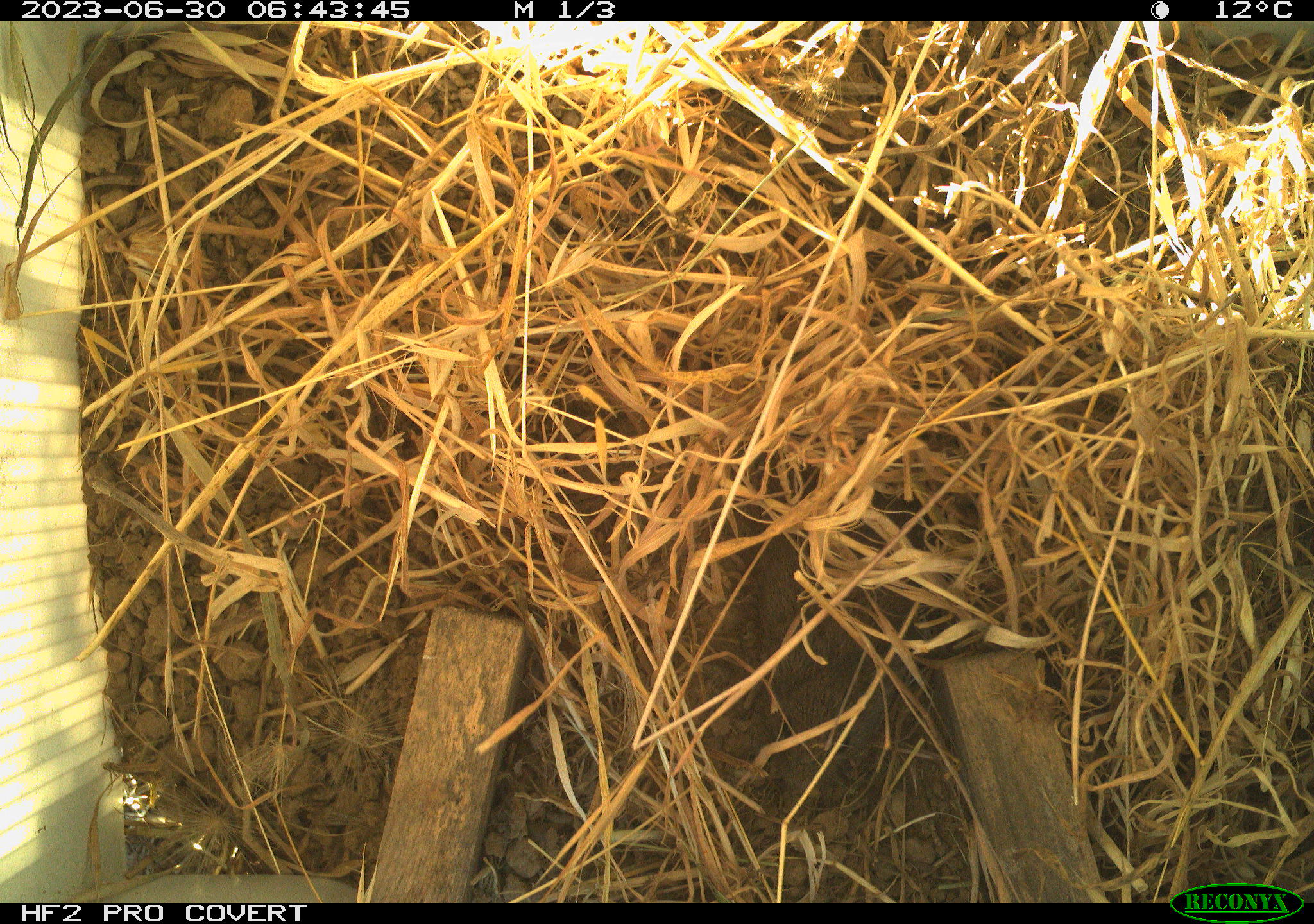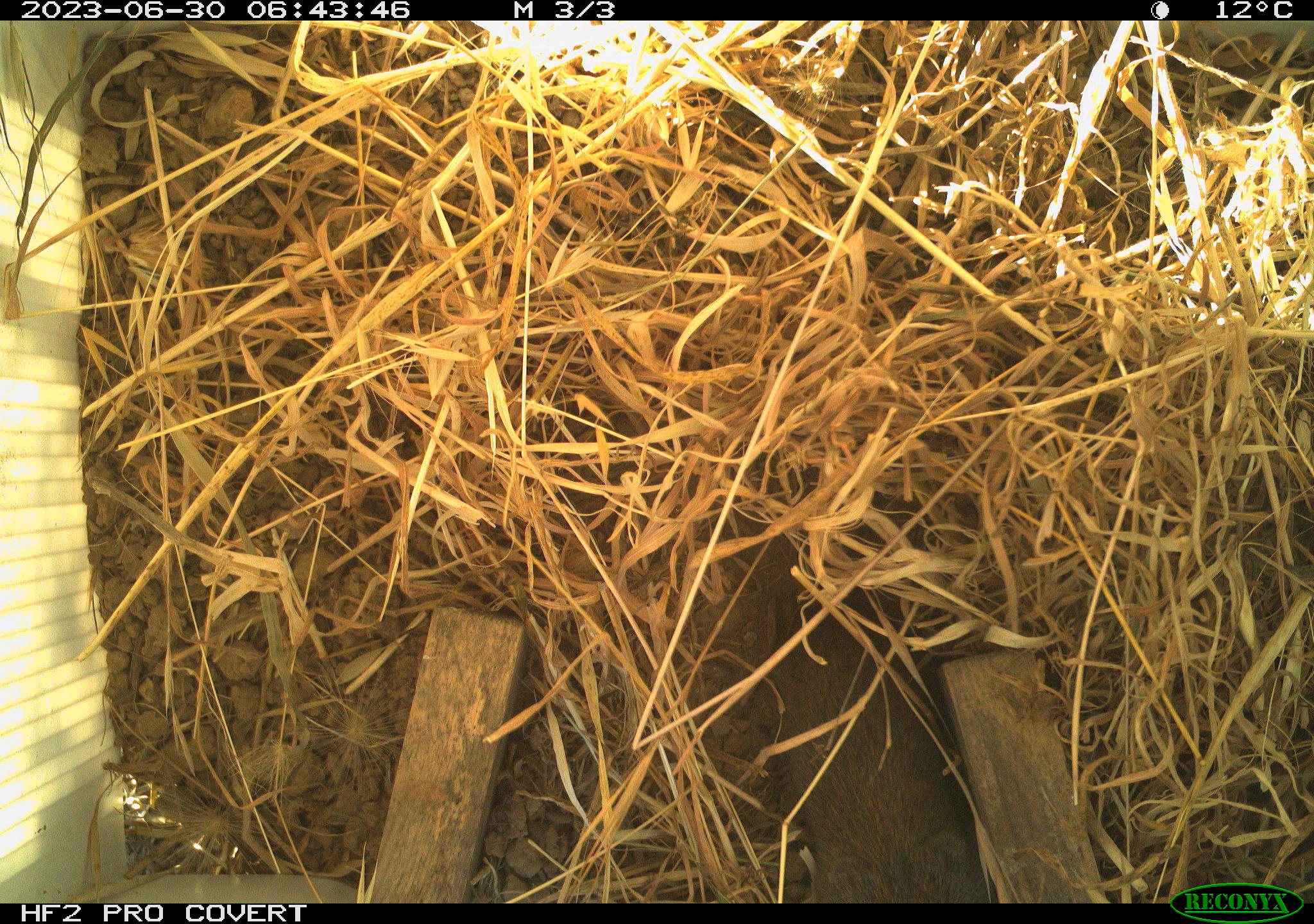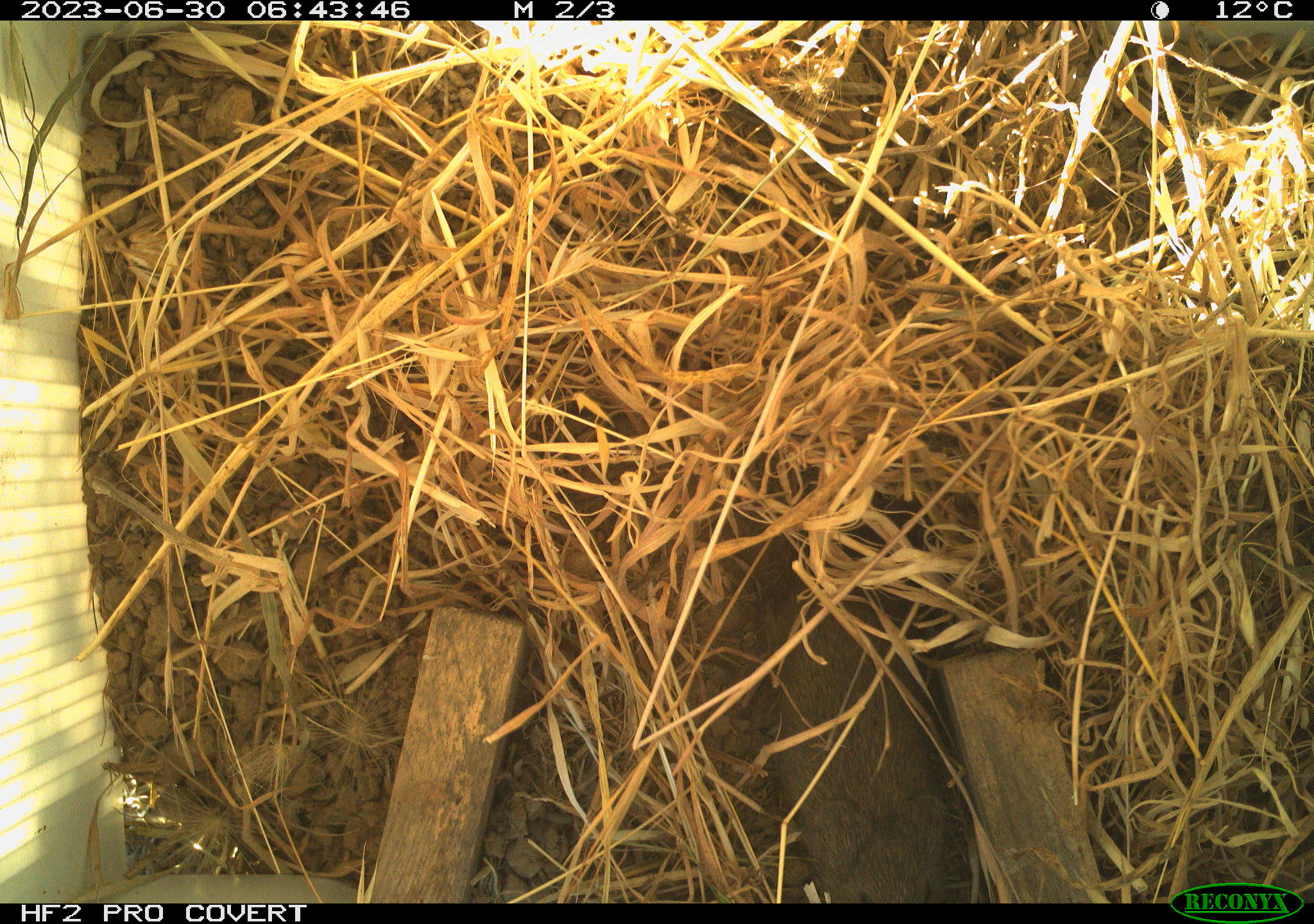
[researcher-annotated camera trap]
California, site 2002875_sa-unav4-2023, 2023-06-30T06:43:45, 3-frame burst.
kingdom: Animalia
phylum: Chordata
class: Mammalia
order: Rodentia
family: Cricetidae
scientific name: Arvicolinae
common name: voles, lemmings, and muskrats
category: arvicolinae subfamily